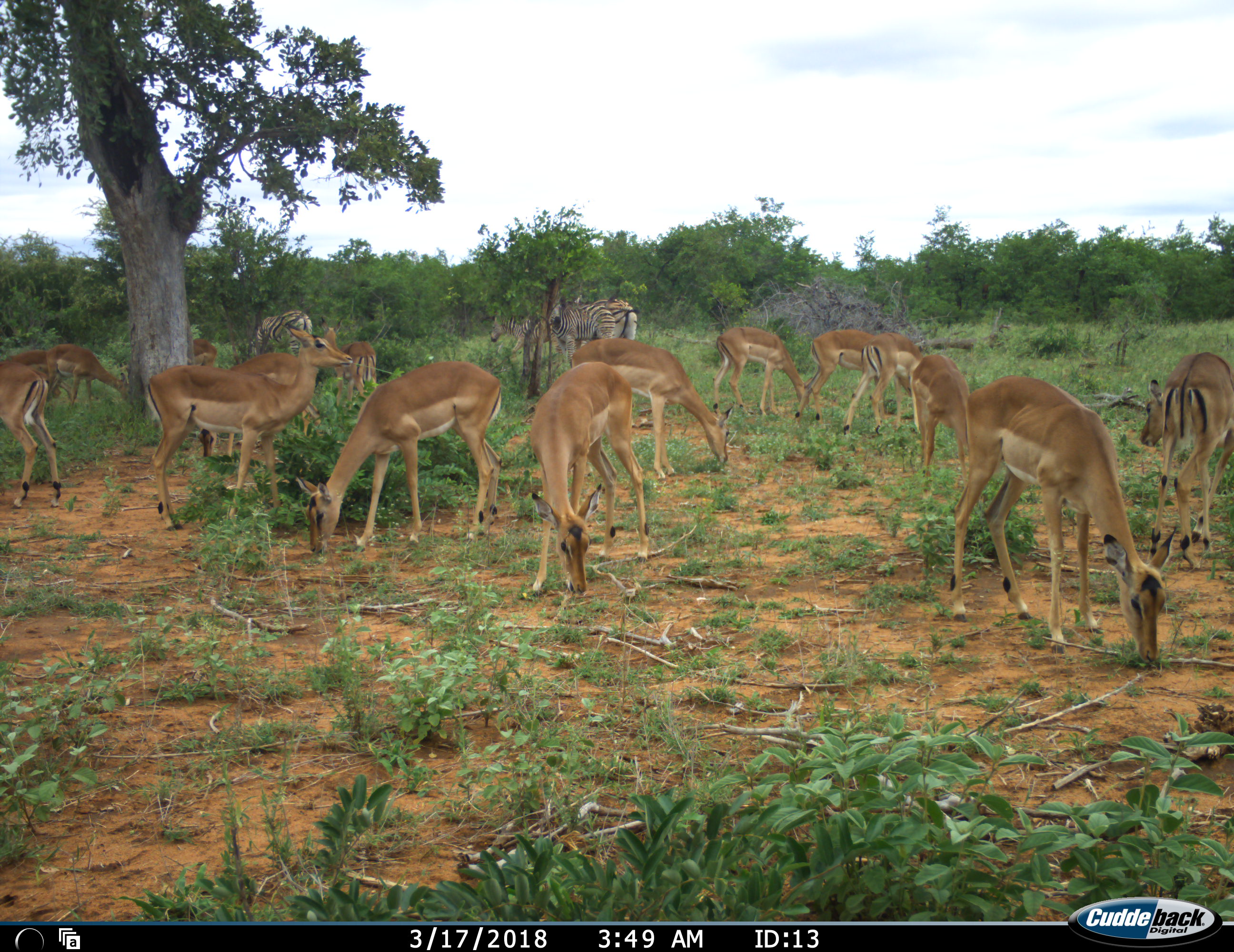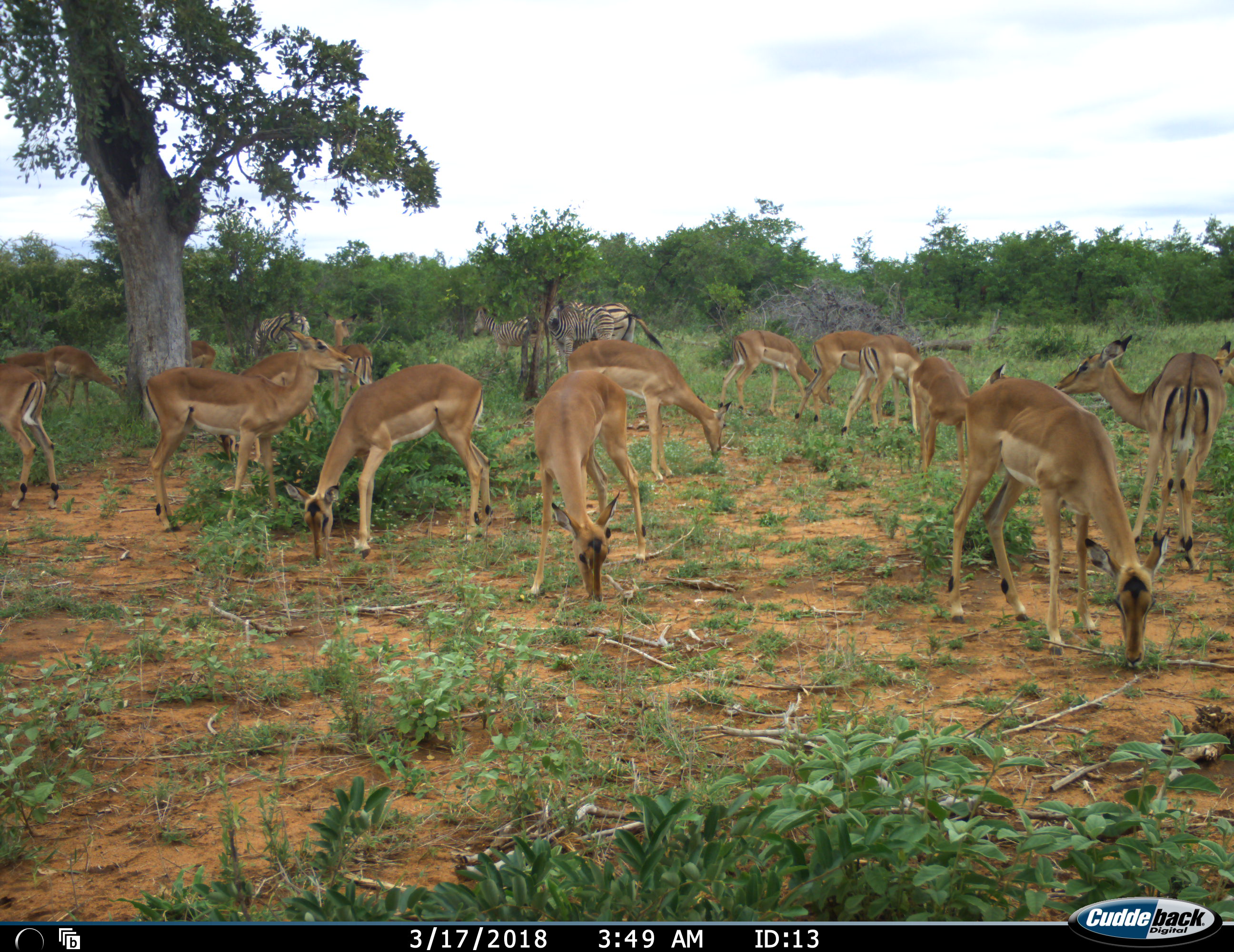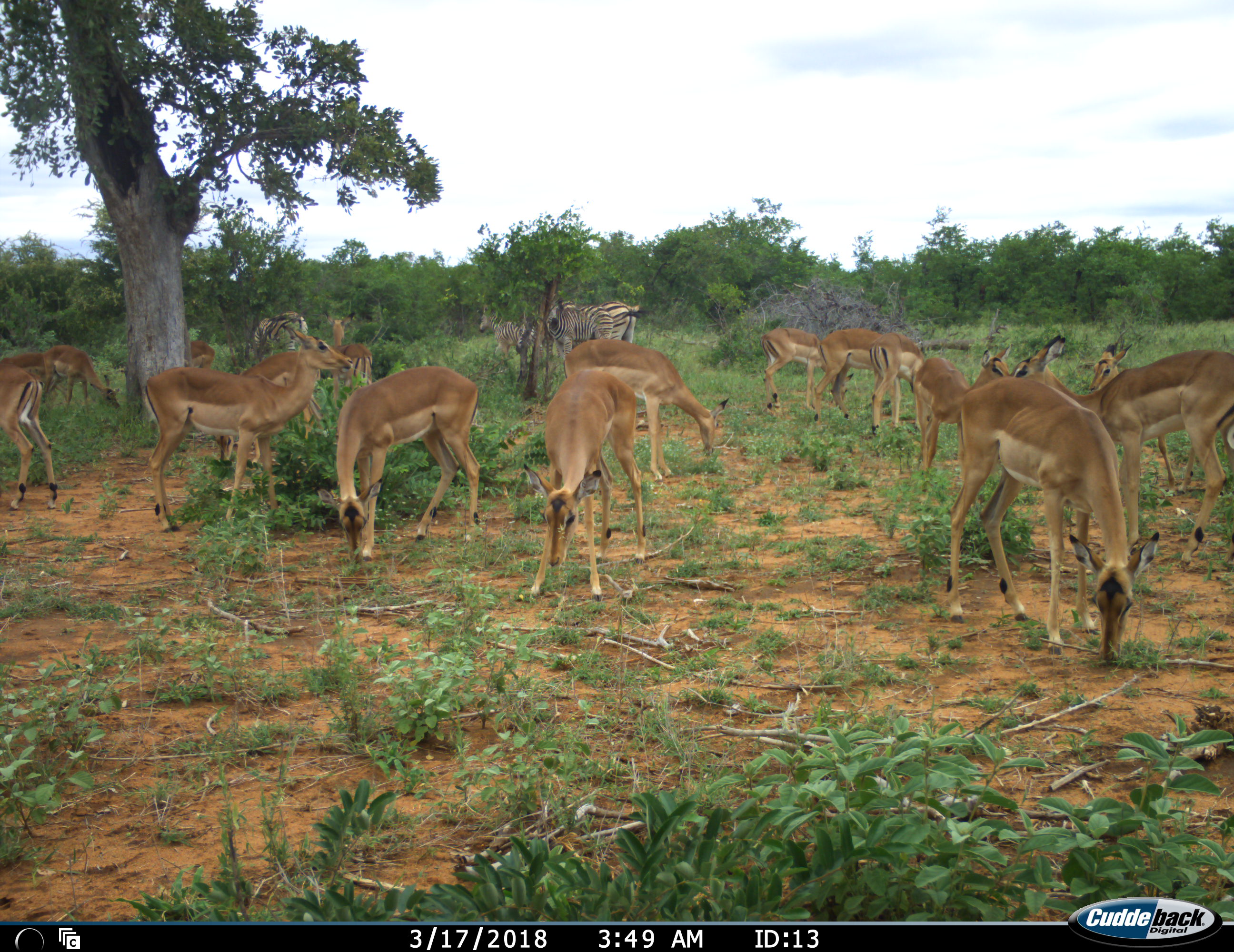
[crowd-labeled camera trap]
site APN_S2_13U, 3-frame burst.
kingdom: Animalia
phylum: Chordata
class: Mammalia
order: Artiodactyla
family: Bovidae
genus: Aepyceros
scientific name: Aepyceros melampus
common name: impala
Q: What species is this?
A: Impala (Aepyceros melampus).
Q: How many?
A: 11-50.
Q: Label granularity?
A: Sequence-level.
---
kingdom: Animalia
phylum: Chordata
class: Mammalia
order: Perissodactyla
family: Equidae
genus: Equus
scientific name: Equus quagga burchellii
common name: burchell's zebra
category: zebraburchells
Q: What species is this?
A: Zebraburchells (burchell's zebra) (Equus quagga burchellii).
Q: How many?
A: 4.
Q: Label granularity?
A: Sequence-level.